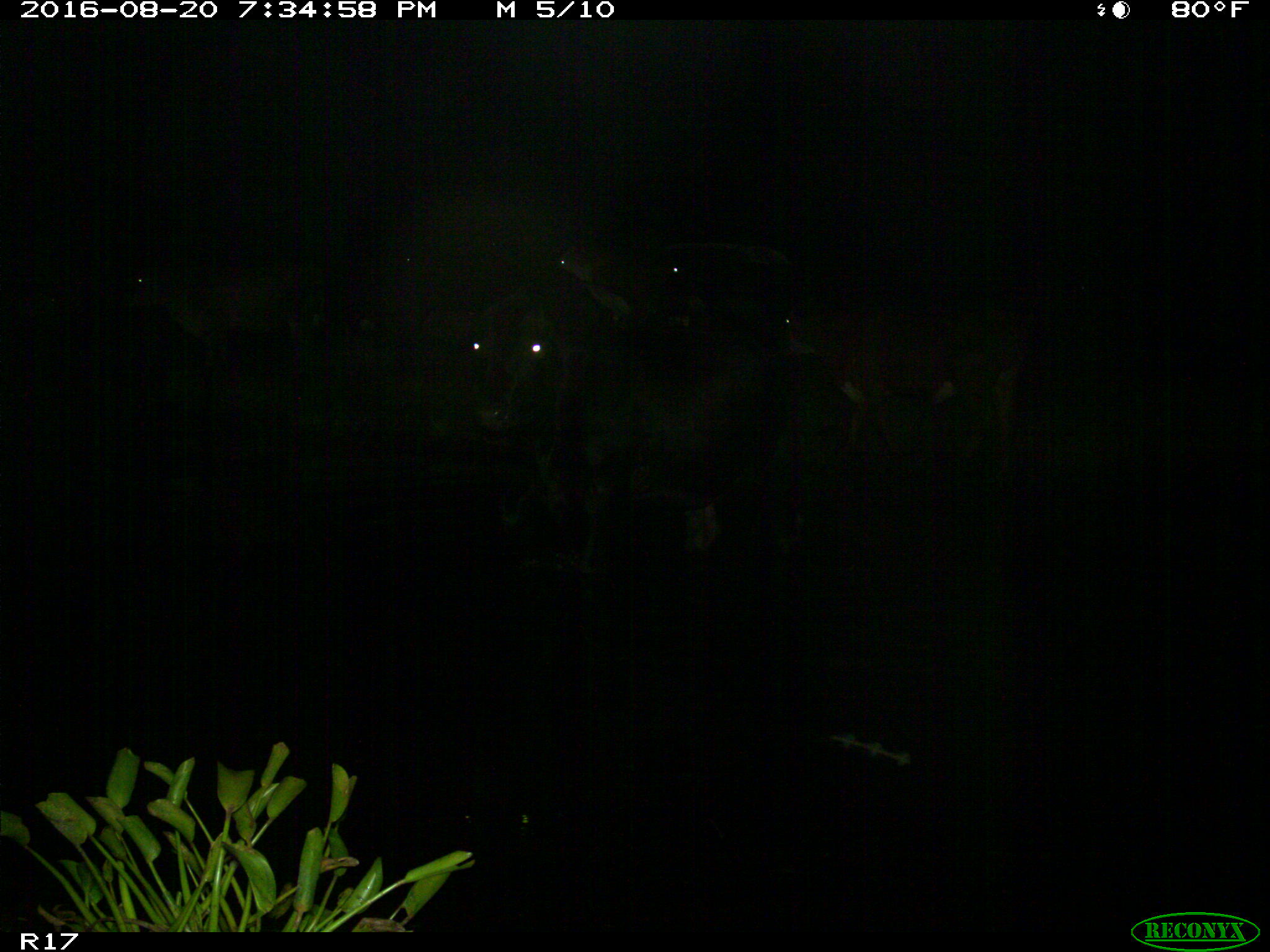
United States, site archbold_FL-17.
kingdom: Animalia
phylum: Chordata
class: Mammalia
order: Artiodactyla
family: Bovidae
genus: Bos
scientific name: Bos taurus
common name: domestic cow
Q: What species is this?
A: Bos taurus (domestic cow).